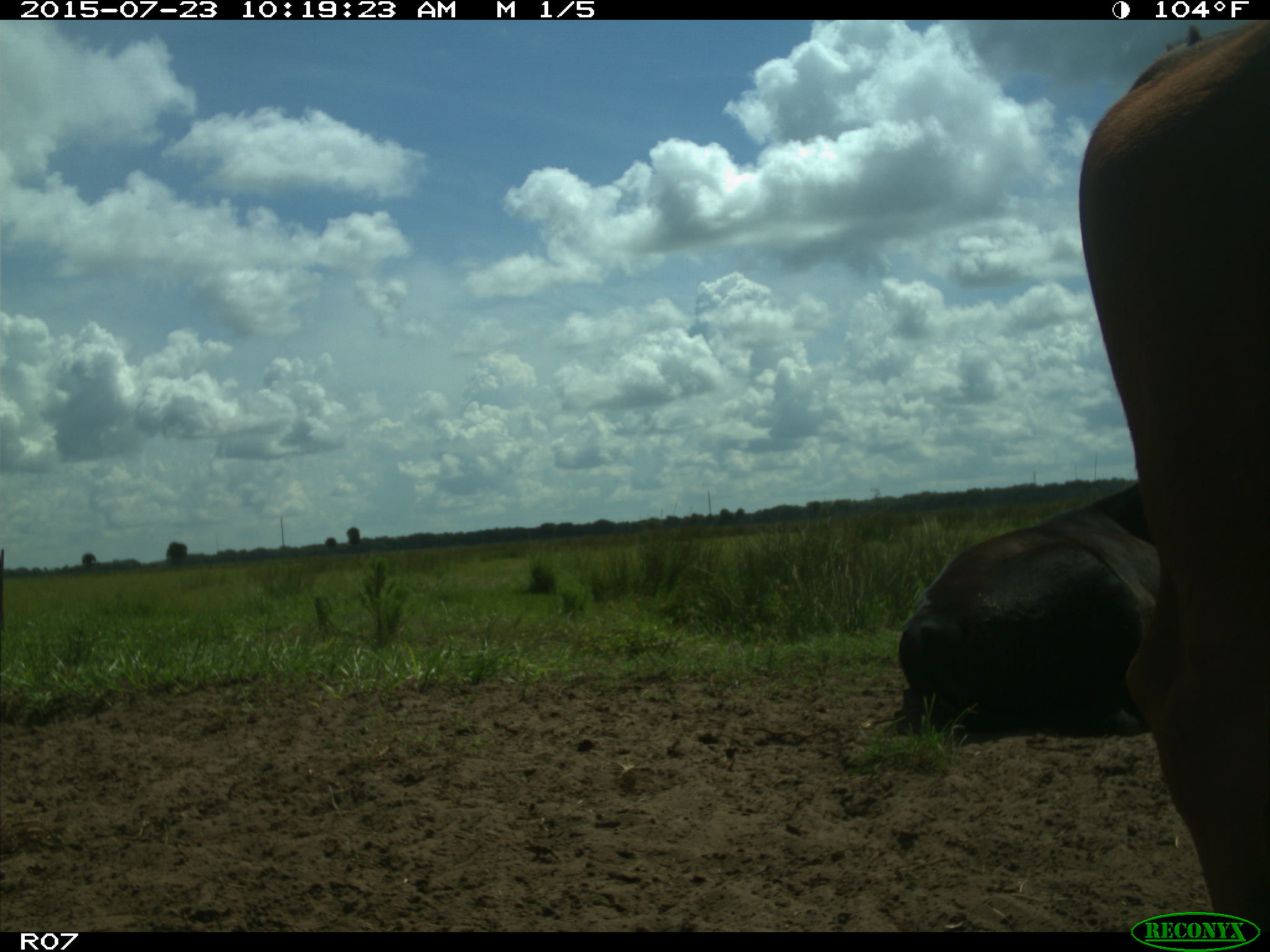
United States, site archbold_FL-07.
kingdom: Animalia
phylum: Chordata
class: Mammalia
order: Artiodactyla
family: Bovidae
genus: Bos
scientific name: Bos taurus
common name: domestic cow